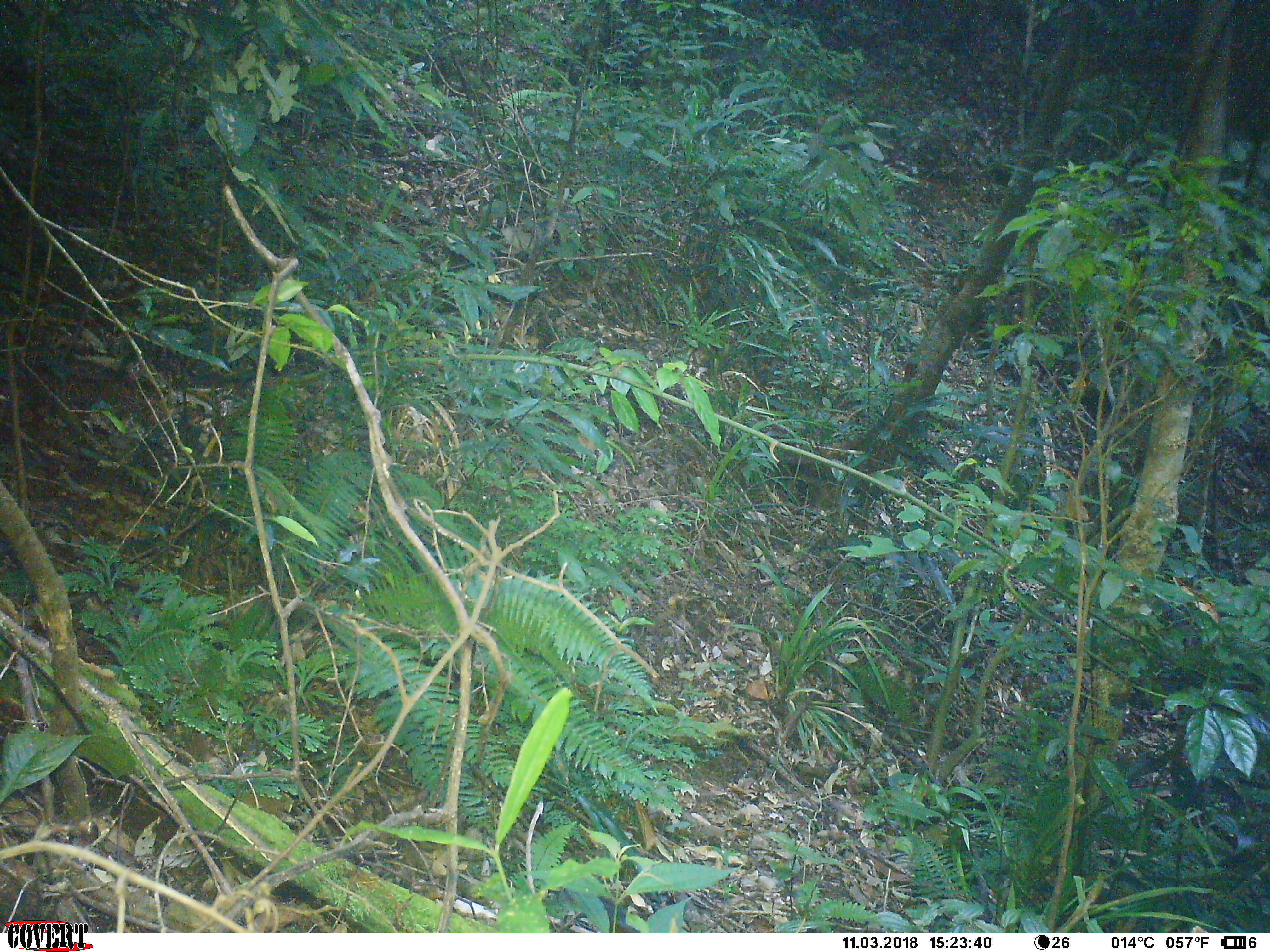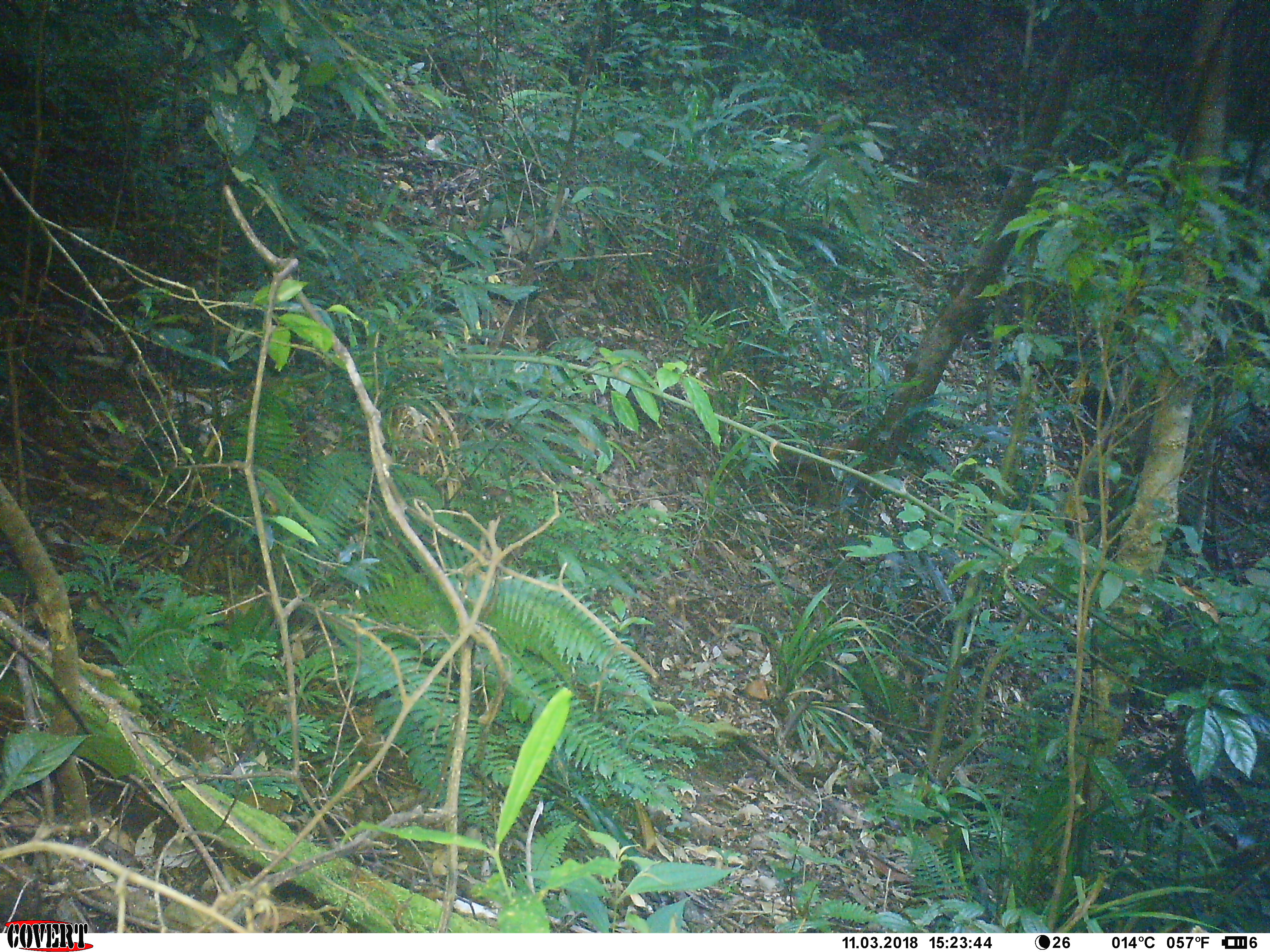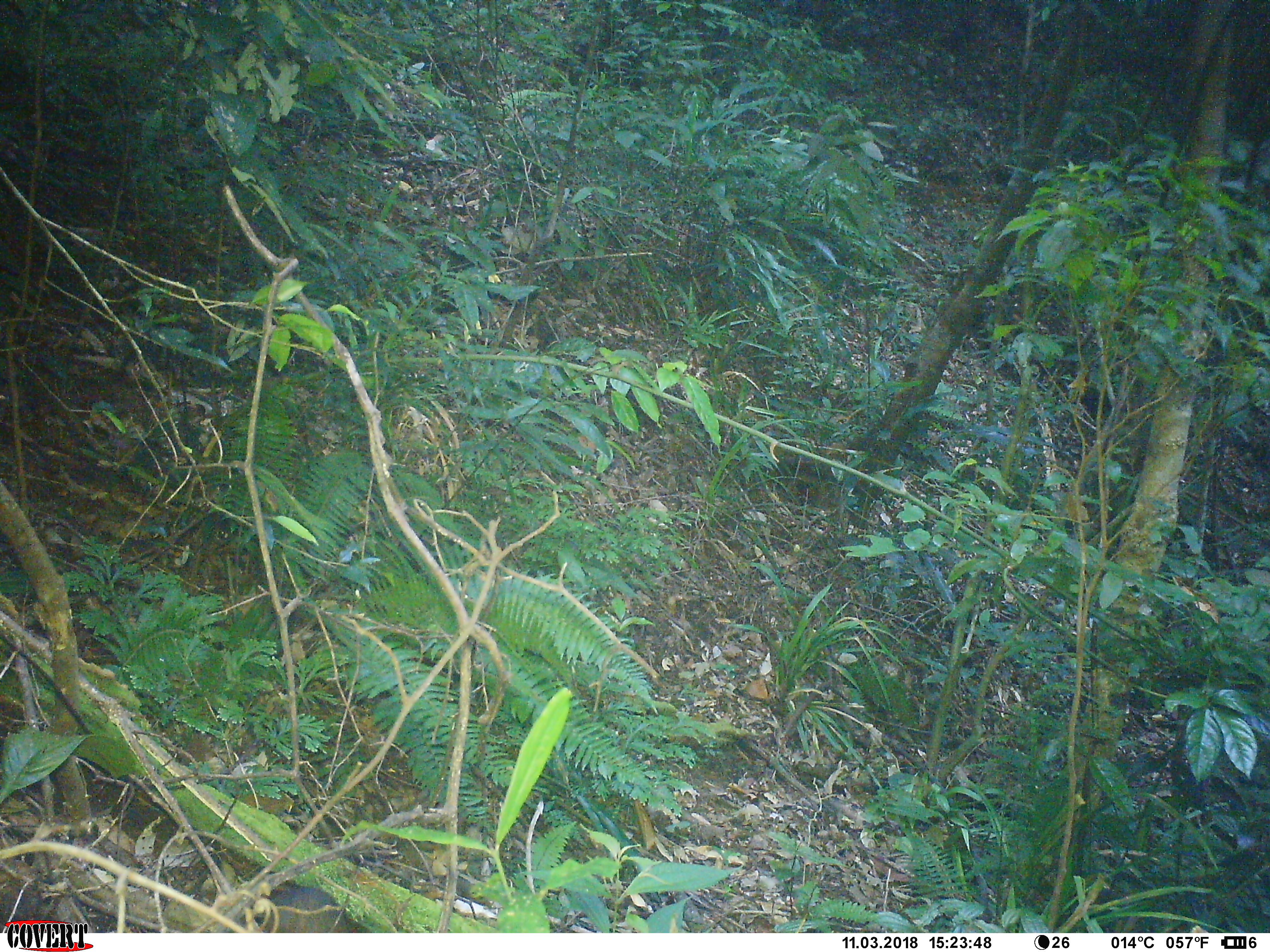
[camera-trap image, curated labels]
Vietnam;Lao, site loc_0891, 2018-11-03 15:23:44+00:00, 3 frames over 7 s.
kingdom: Animalia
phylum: Chordata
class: Mammalia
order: Rodentia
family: Sciuridae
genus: Dremomys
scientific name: Dremomys rufigenis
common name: red-cheeked squirrel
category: red cheeked squirrel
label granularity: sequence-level